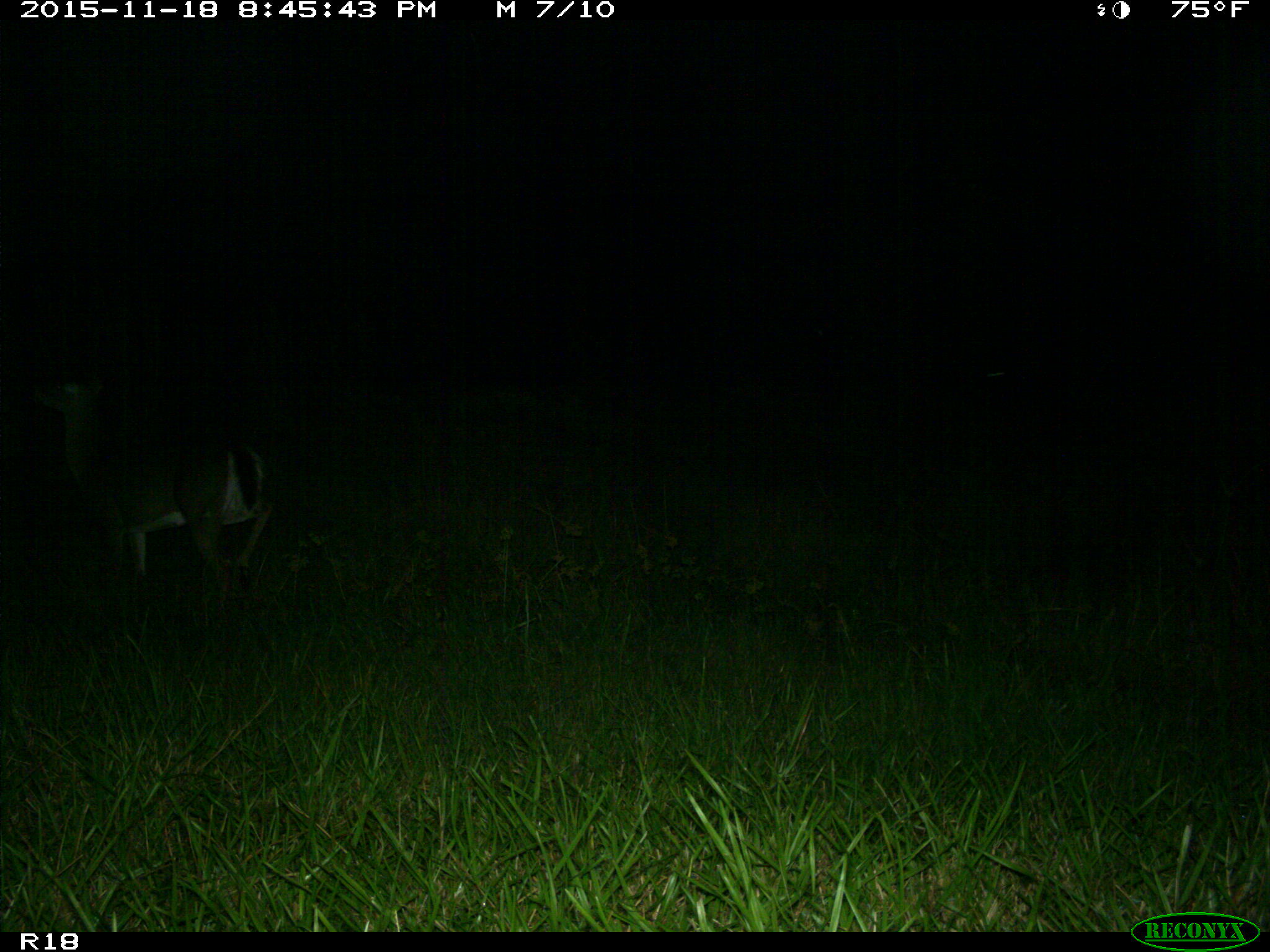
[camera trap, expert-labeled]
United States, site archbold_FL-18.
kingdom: Animalia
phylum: Chordata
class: Mammalia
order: Artiodactyla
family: Cervidae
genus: Odocoileus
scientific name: Odocoileus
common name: deer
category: unidentified deer